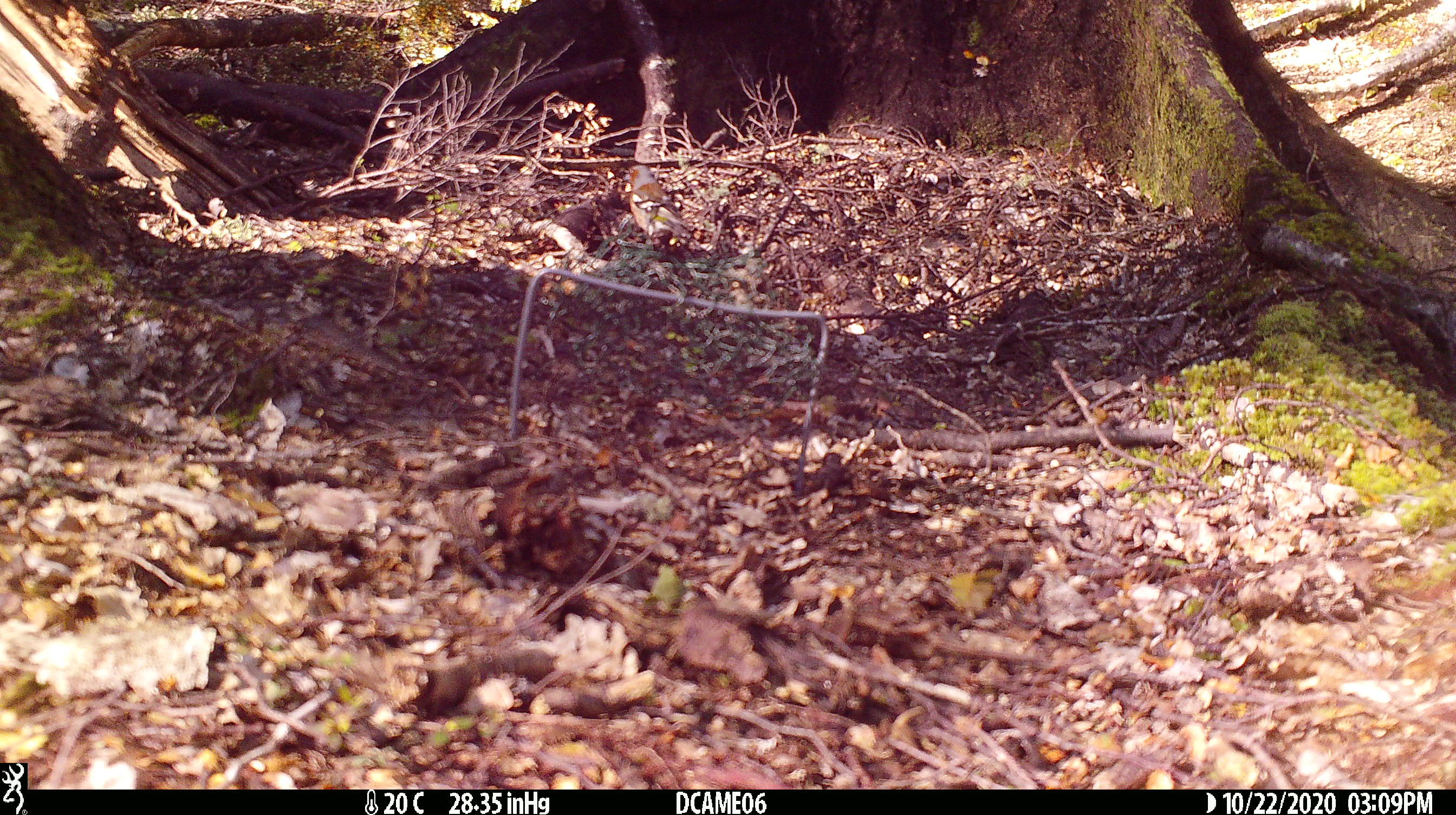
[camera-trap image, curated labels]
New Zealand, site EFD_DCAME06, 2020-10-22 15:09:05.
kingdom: Animalia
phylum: Chordata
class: Aves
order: Passeriformes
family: Fringillidae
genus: Fringilla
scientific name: Fringilla coelebs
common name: common chaffinch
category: chaffinch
Chaffinch (common chaffinch) (Fringilla coelebs).